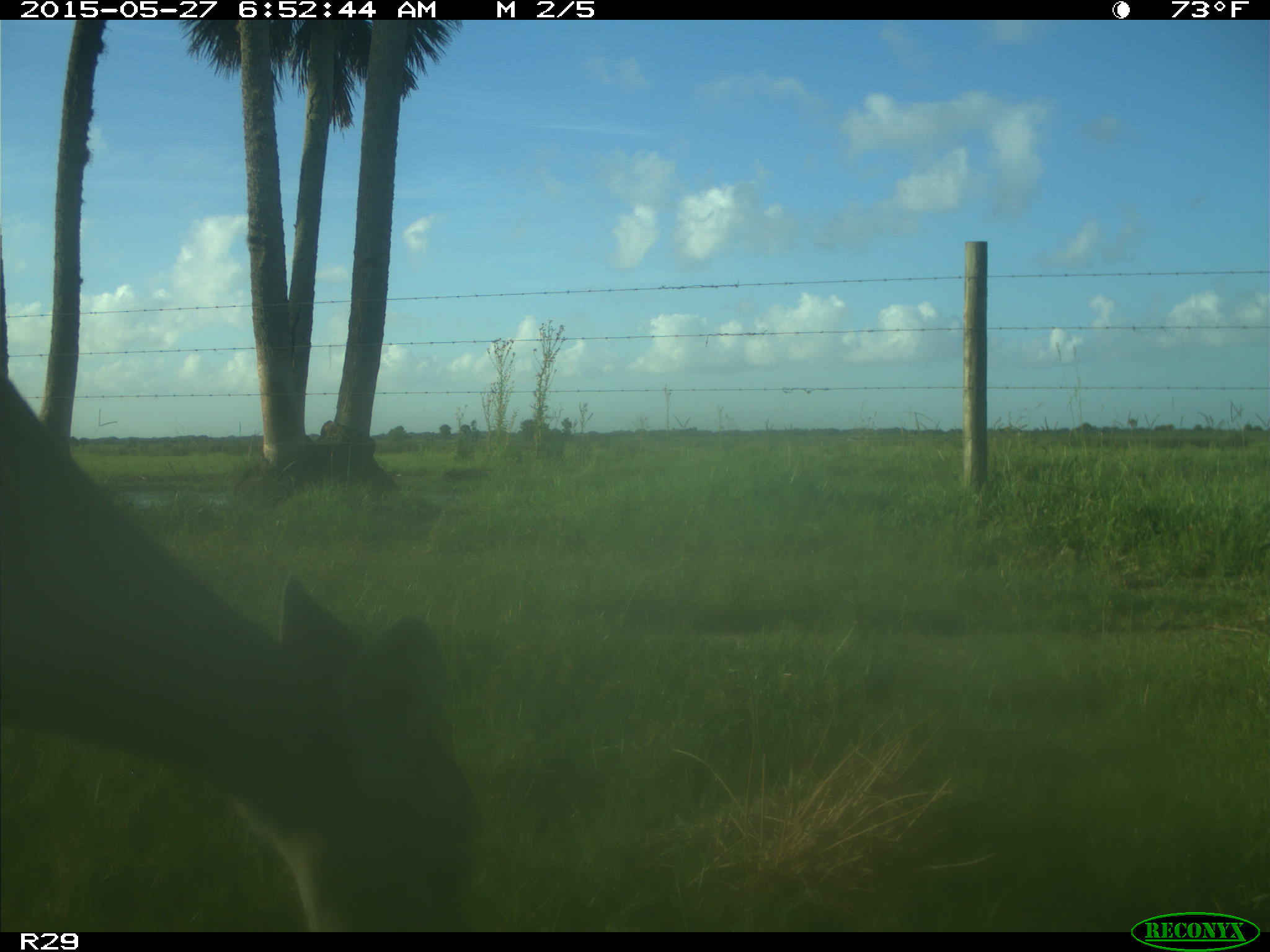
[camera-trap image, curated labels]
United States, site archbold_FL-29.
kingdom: Animalia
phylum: Chordata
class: Mammalia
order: Artiodactyla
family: Cervidae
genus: Odocoileus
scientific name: Odocoileus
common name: deer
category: unidentified deer